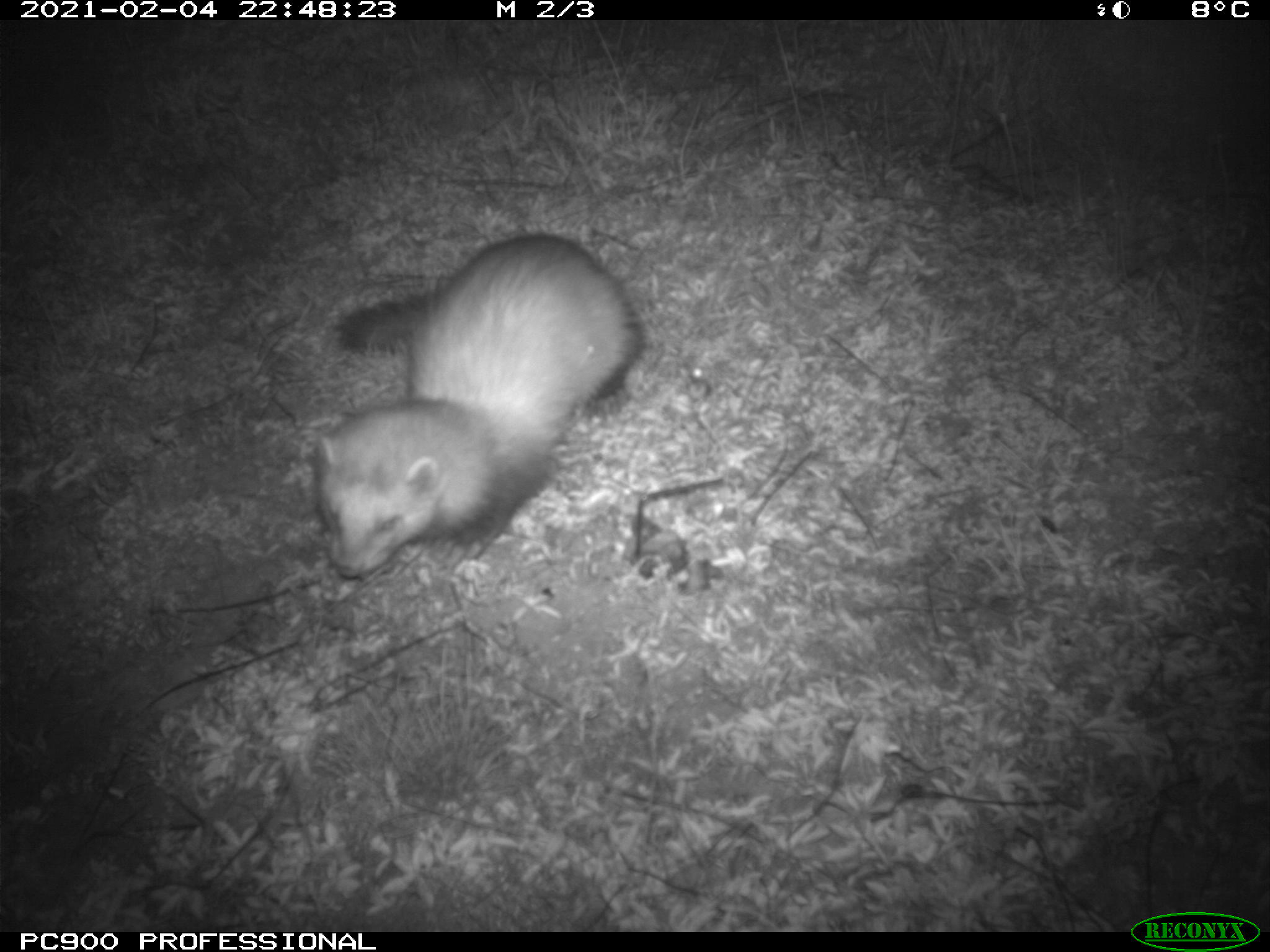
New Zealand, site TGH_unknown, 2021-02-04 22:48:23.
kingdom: Animalia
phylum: Chordata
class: Mammalia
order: Carnivora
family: Mustelidae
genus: Mustela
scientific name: Mustela furo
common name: ferret